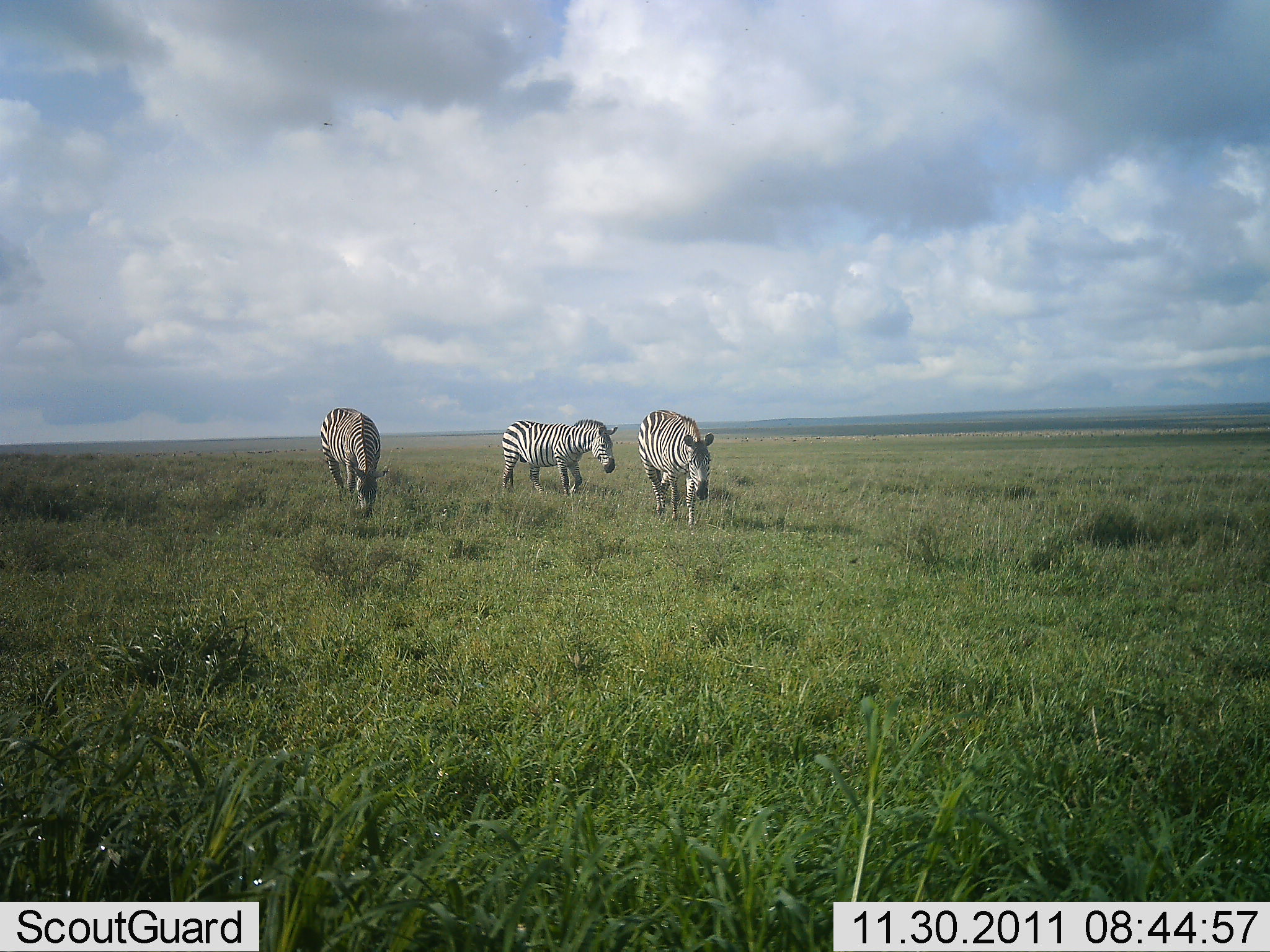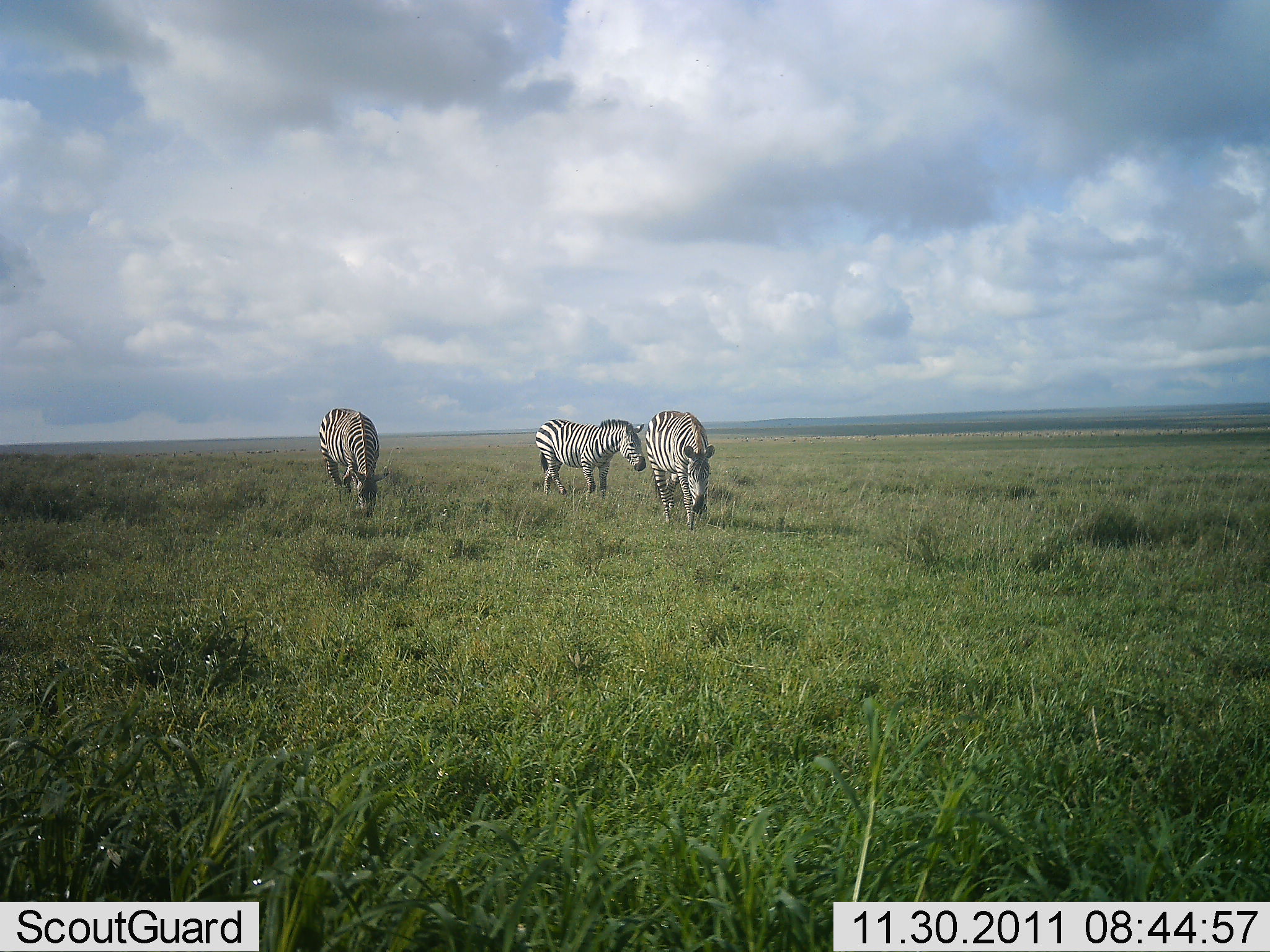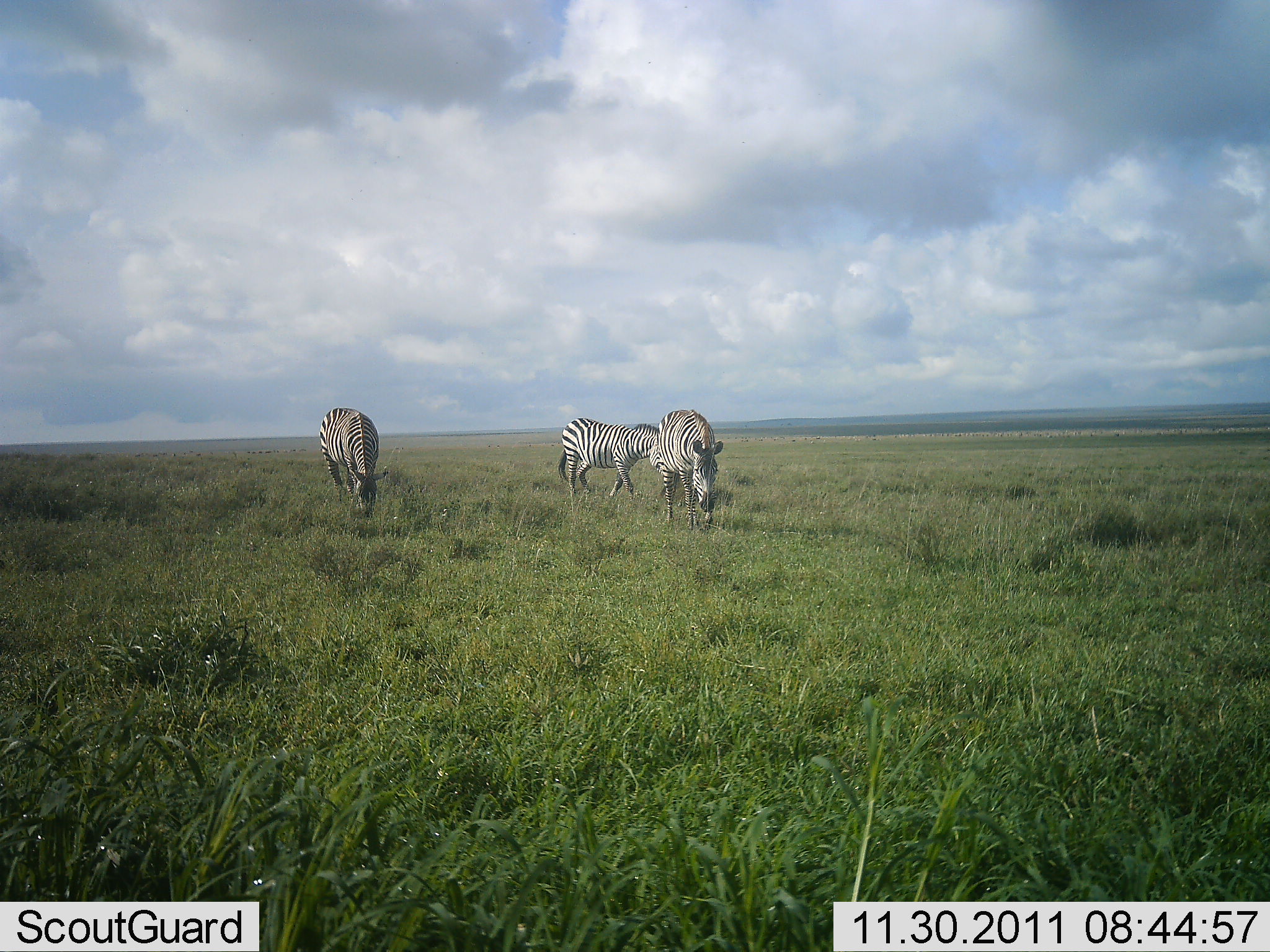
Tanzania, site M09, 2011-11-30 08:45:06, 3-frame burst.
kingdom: Animalia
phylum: Chordata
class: Mammalia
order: Perissodactyla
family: Equidae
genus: Equus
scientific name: Equus quagga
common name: plains zebra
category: zebra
Zebra (plains zebra) (Equus quagga), count 3. Behavior (volunteer vote fractions): standing 42%, resting 0%, moving 58%, interacting 0%. Young present (vote fraction): 0%. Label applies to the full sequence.